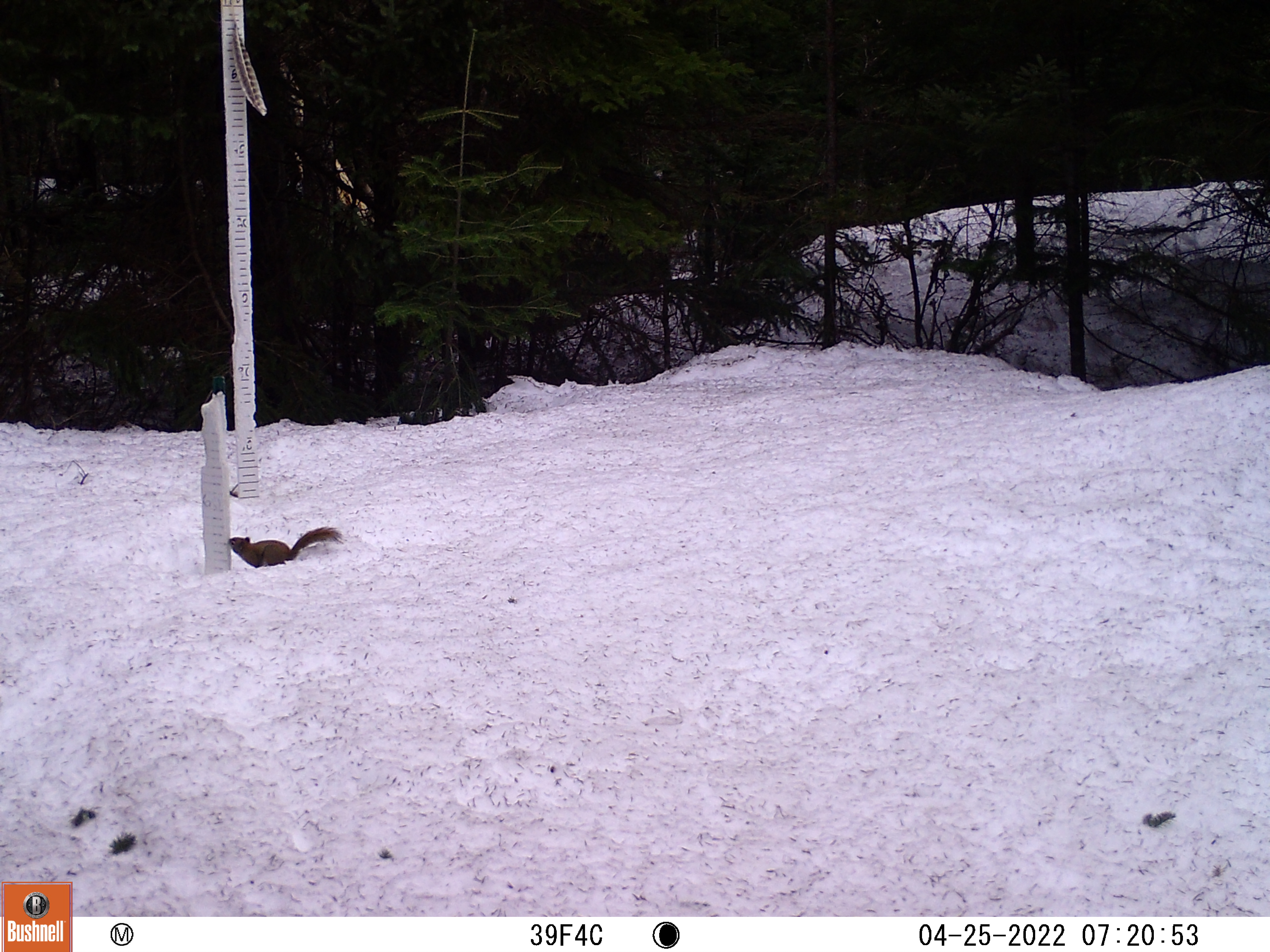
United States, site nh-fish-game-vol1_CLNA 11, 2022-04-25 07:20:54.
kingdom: Animalia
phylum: Chordata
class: Mammalia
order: Rodentia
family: Sciuridae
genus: Sciurus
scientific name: Sciurus carolinensis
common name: gray squirrel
Gray squirrel (Sciurus carolinensis).